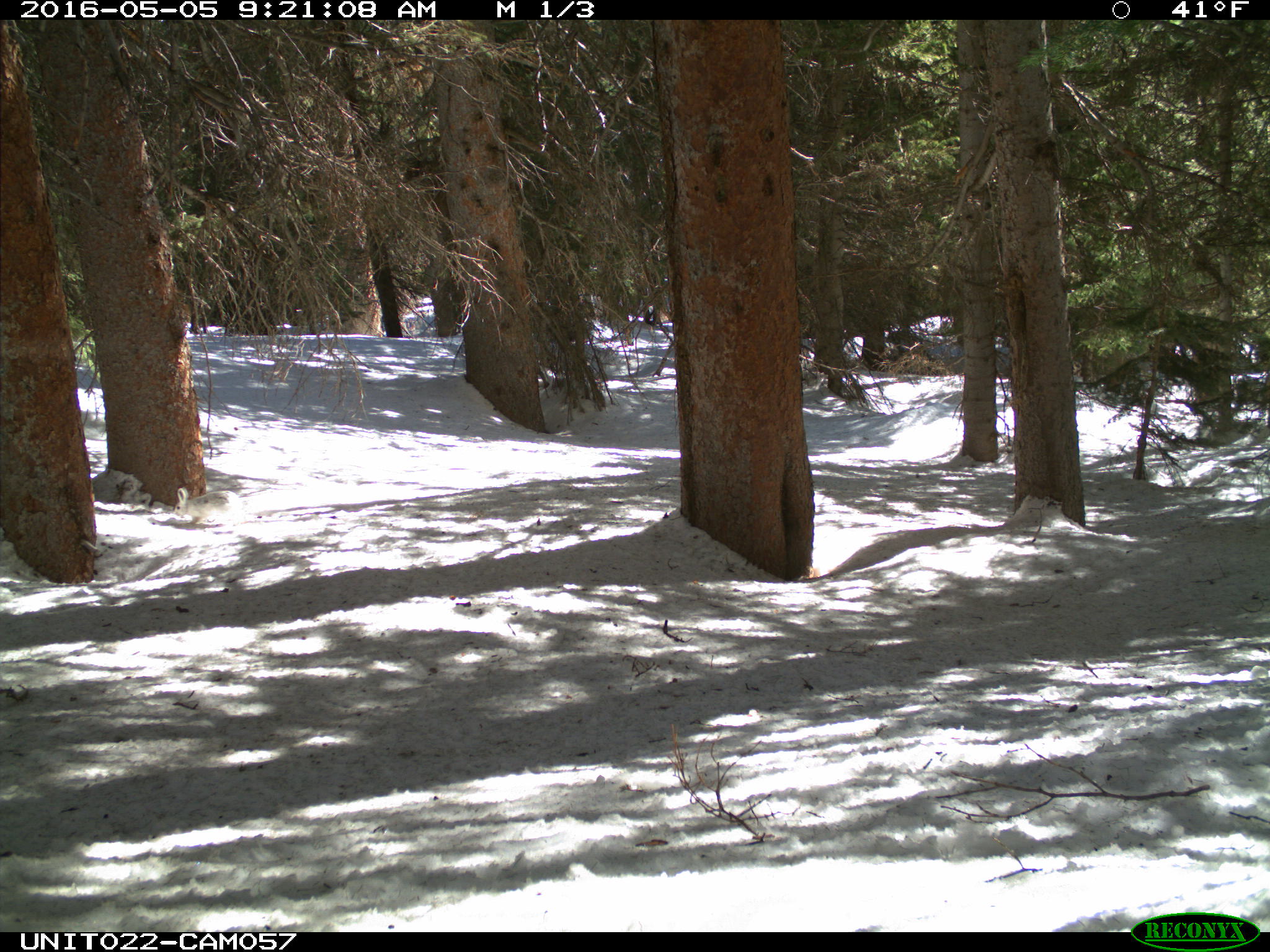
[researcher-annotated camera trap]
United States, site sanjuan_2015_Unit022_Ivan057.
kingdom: Animalia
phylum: Chordata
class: Mammalia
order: Lagomorpha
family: Leporidae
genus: Lepus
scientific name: Lepus americanus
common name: snowshoe hare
Lepus americanus (snowshoe hare).